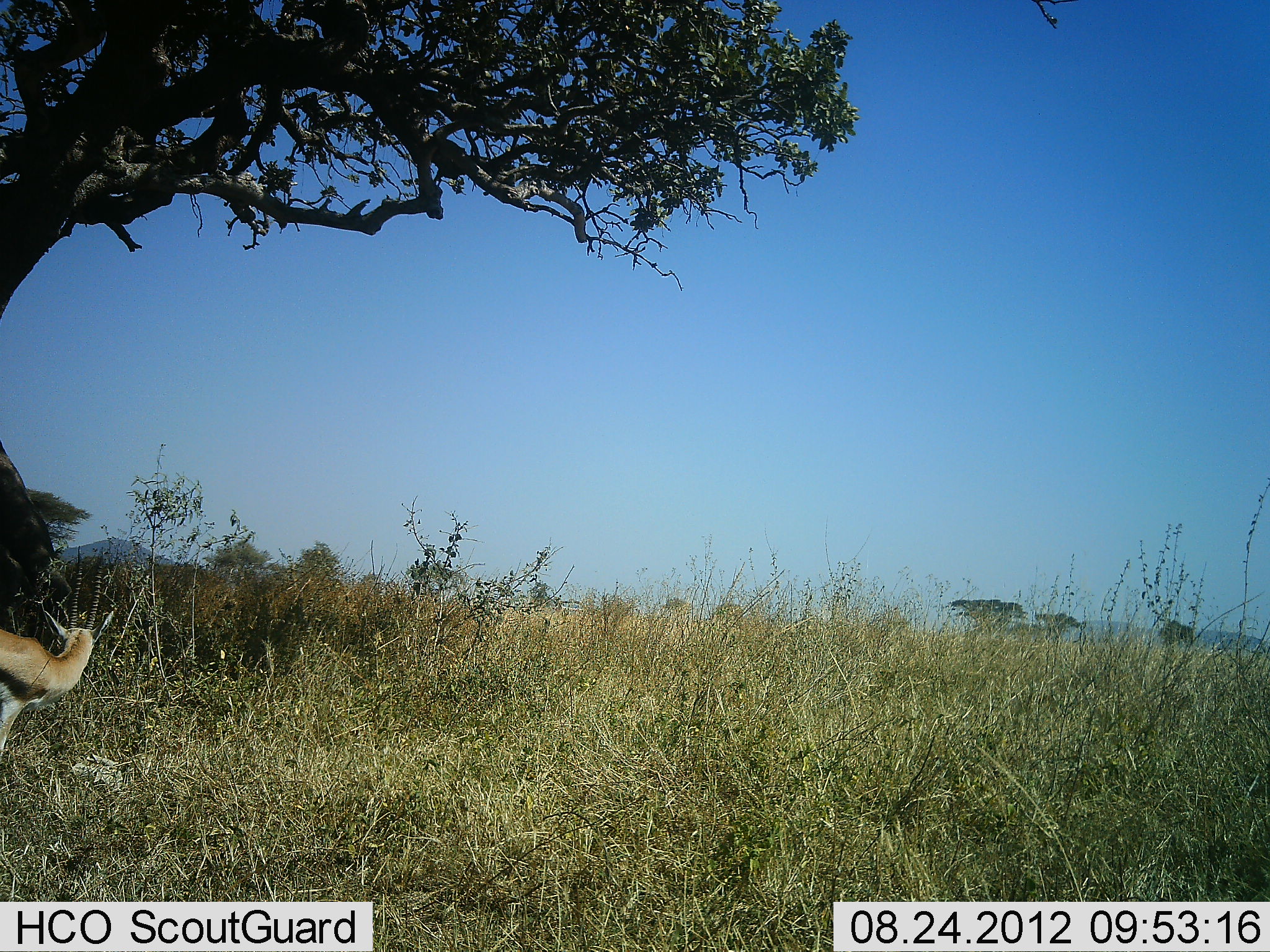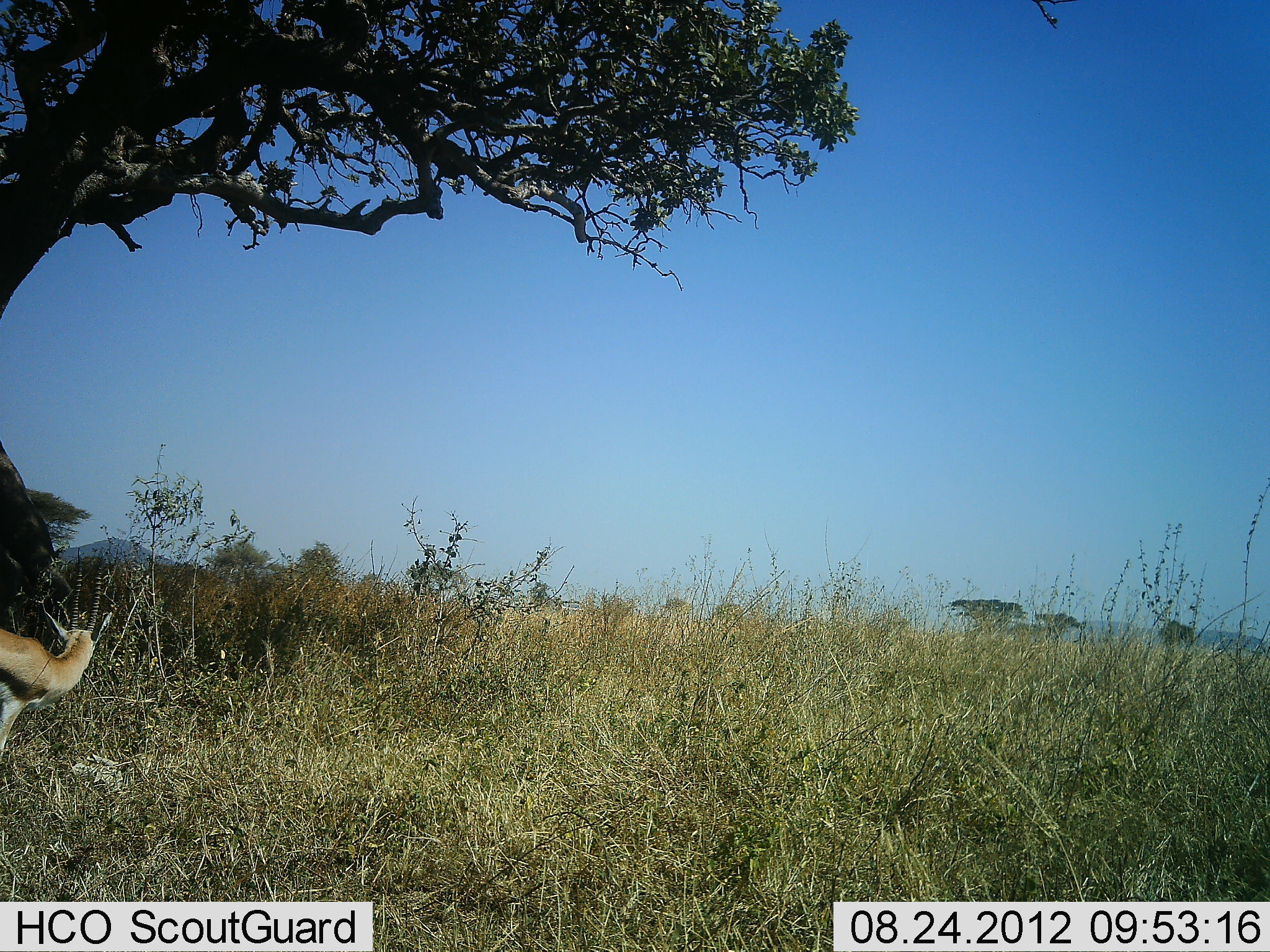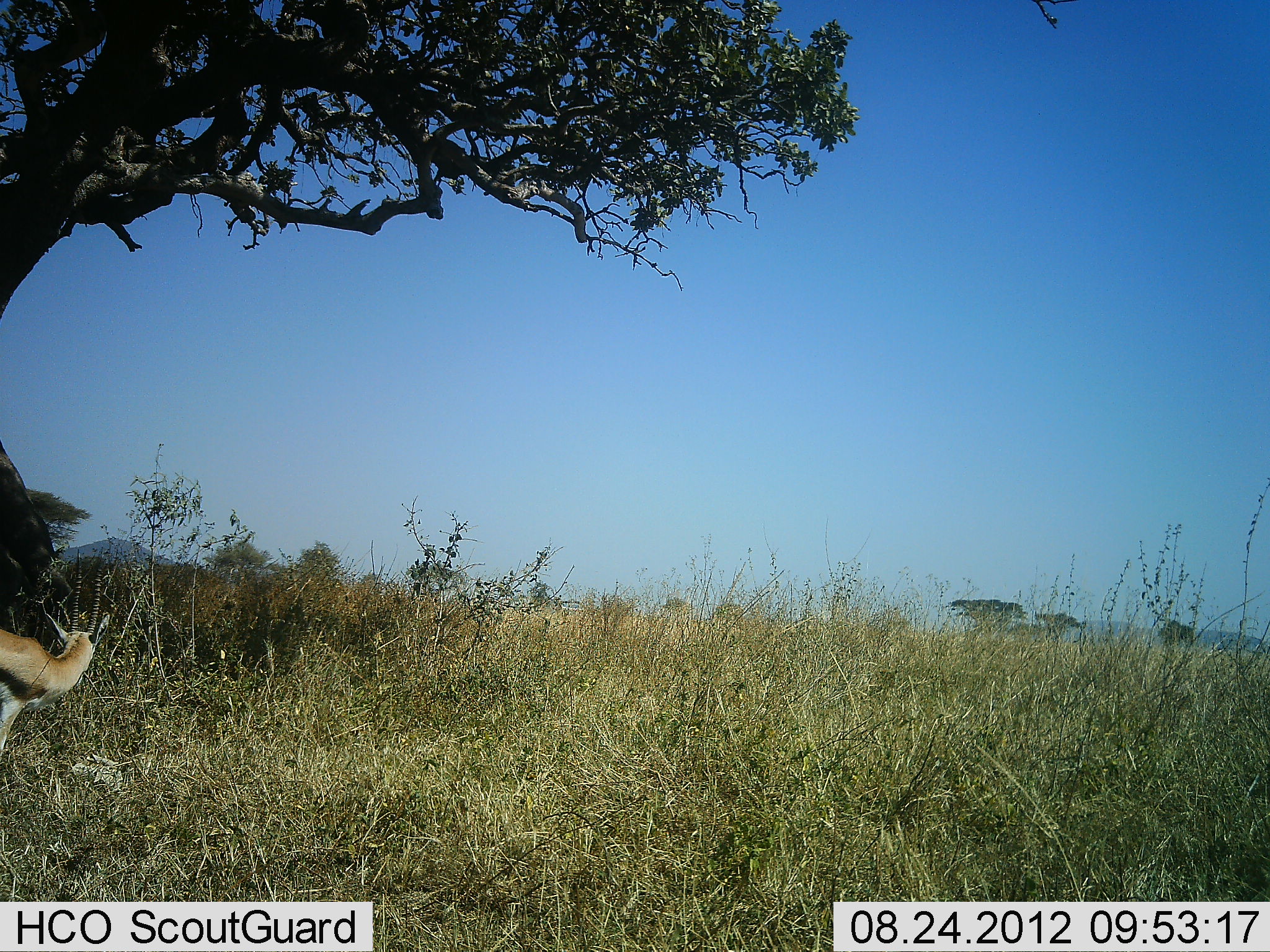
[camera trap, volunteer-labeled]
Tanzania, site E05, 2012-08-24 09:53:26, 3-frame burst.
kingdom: Animalia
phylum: Chordata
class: Mammalia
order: Artiodactyla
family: Bovidae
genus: Eudorcas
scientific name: Eudorcas thomsonii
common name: thomson's gazelle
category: gazellethomsons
Gazellethomsons (thomson's gazelle) (Eudorcas thomsonii), count 1. Behavior (volunteer vote fractions): standing 90%, resting 0%, moving 0%, interacting 0%. Young present (vote fraction): 0%. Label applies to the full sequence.